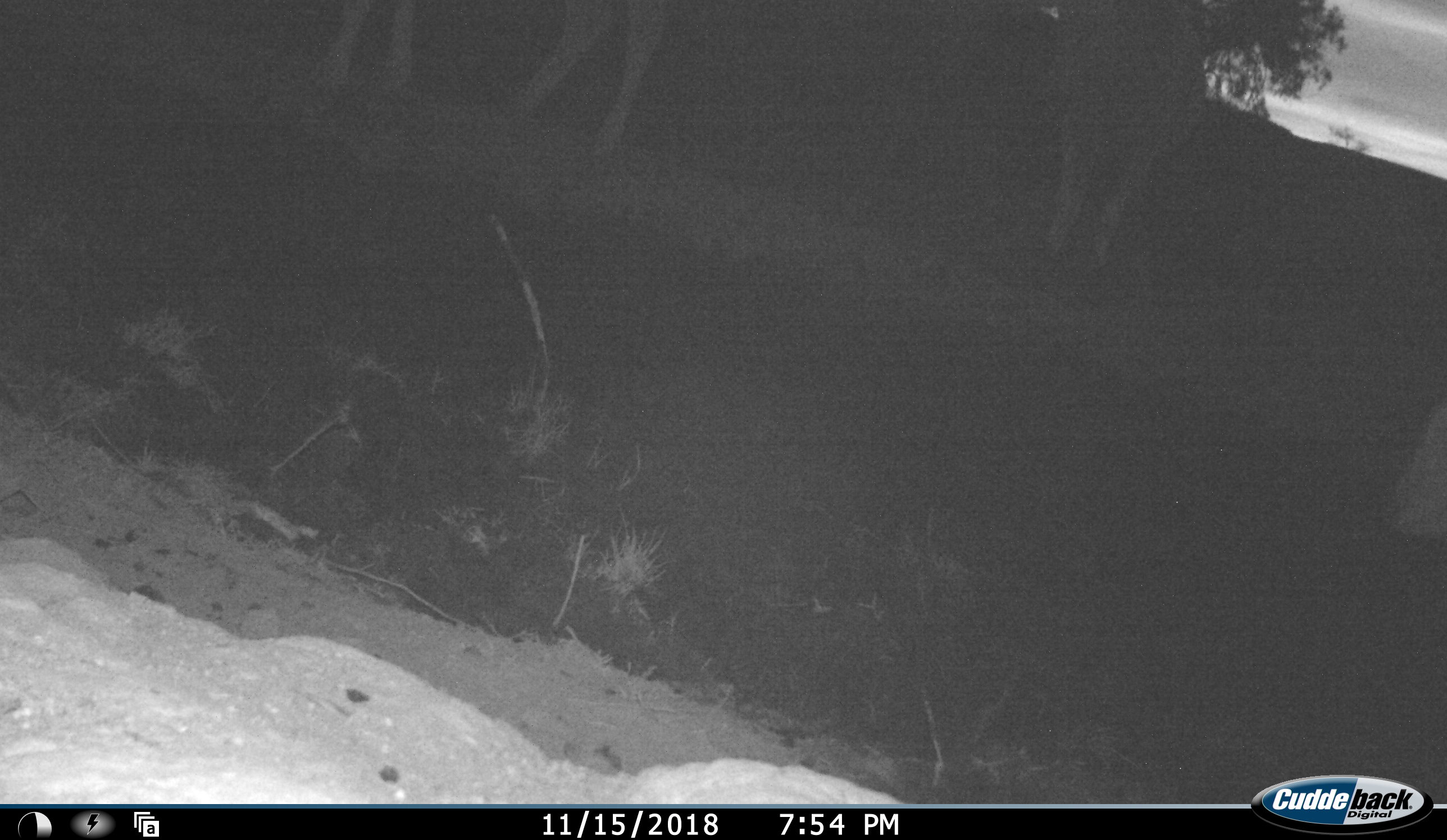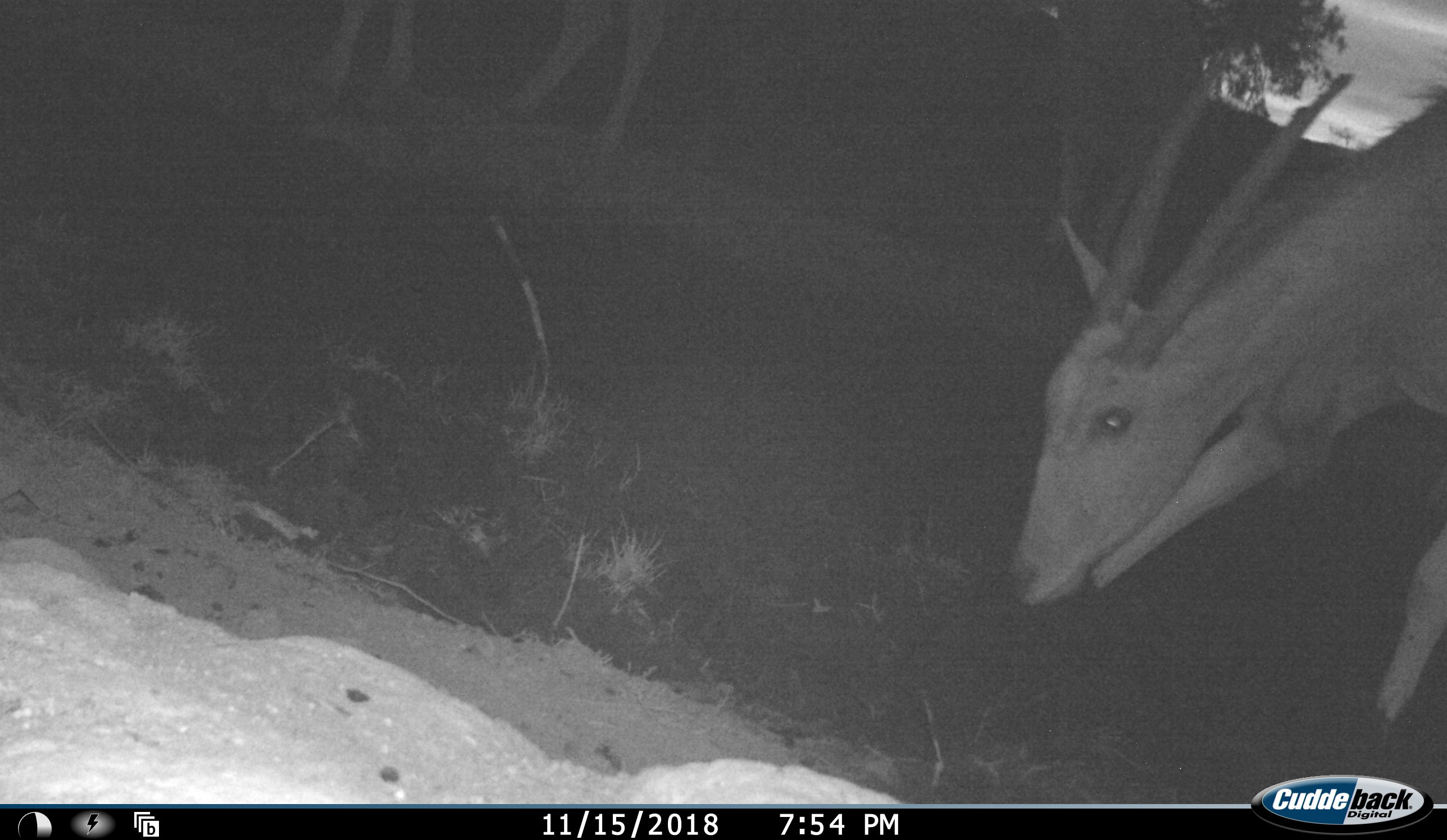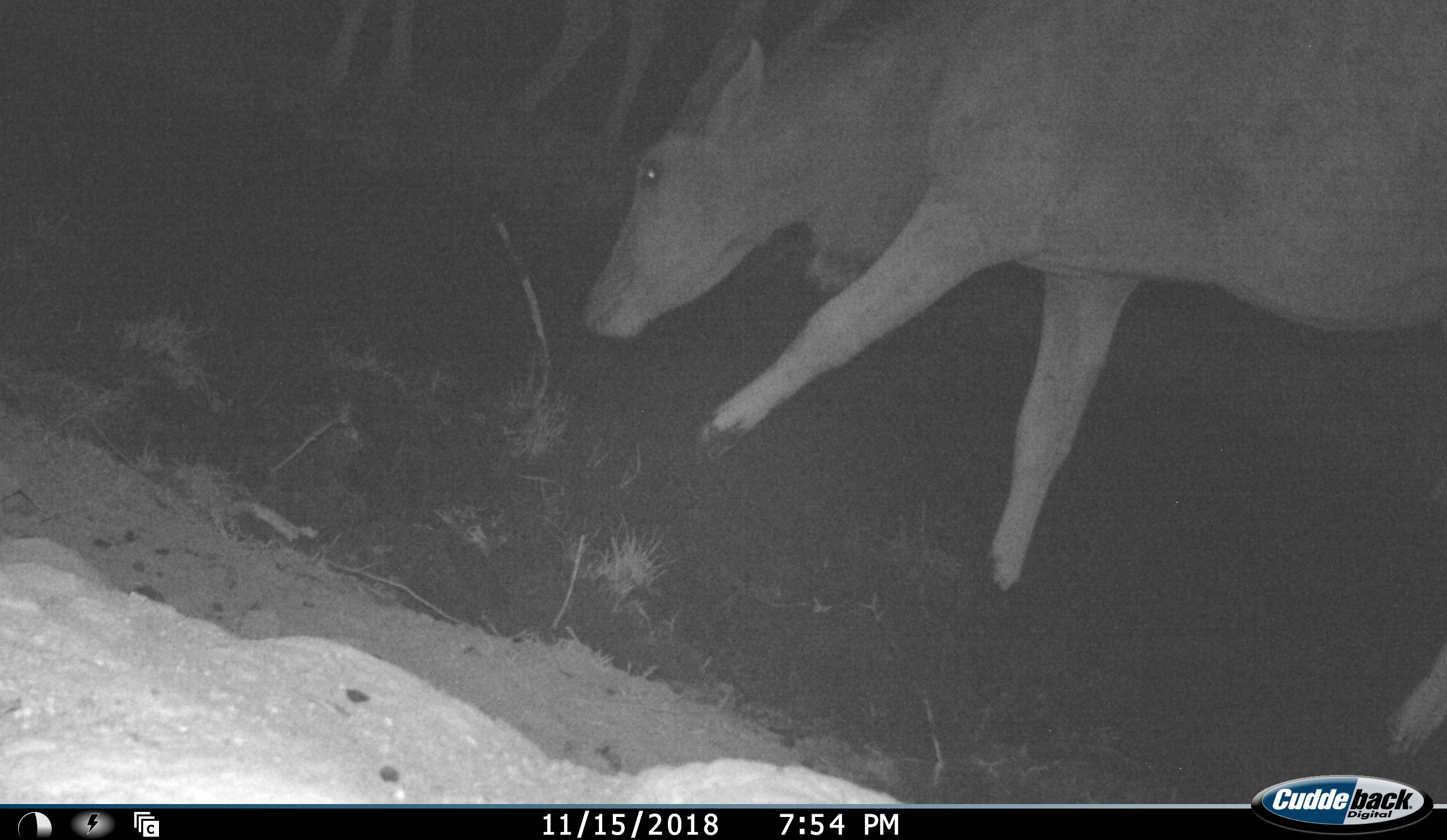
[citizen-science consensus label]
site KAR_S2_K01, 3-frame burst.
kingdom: Animalia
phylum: Chordata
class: Mammalia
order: Artiodactyla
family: Bovidae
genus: Tragelaphus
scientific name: Tragelaphus oryx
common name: eland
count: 3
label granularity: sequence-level